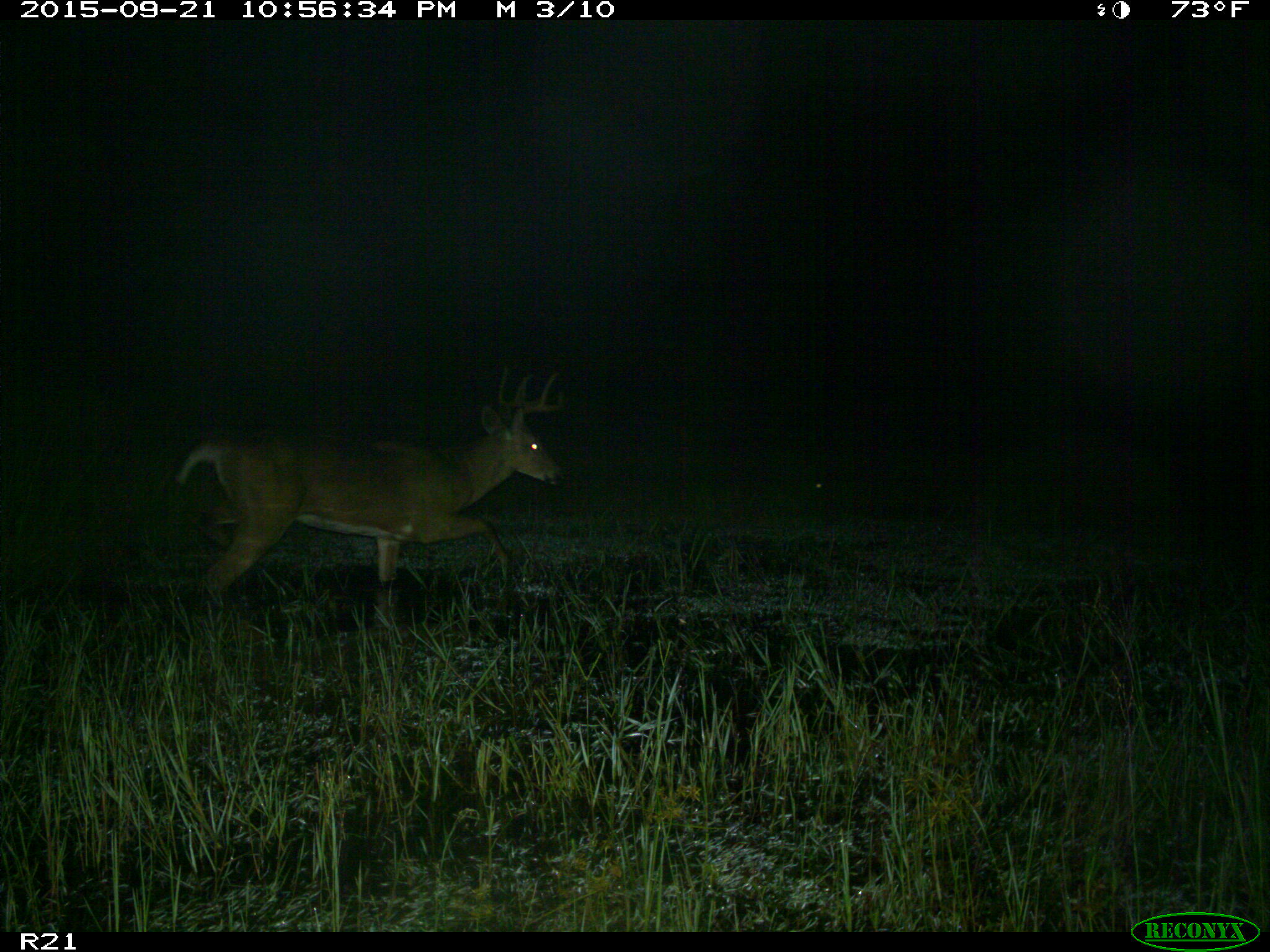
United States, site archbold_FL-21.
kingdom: Animalia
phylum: Chordata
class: Mammalia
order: Artiodactyla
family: Cervidae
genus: Odocoileus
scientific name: Odocoileus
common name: deer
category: unidentified deer